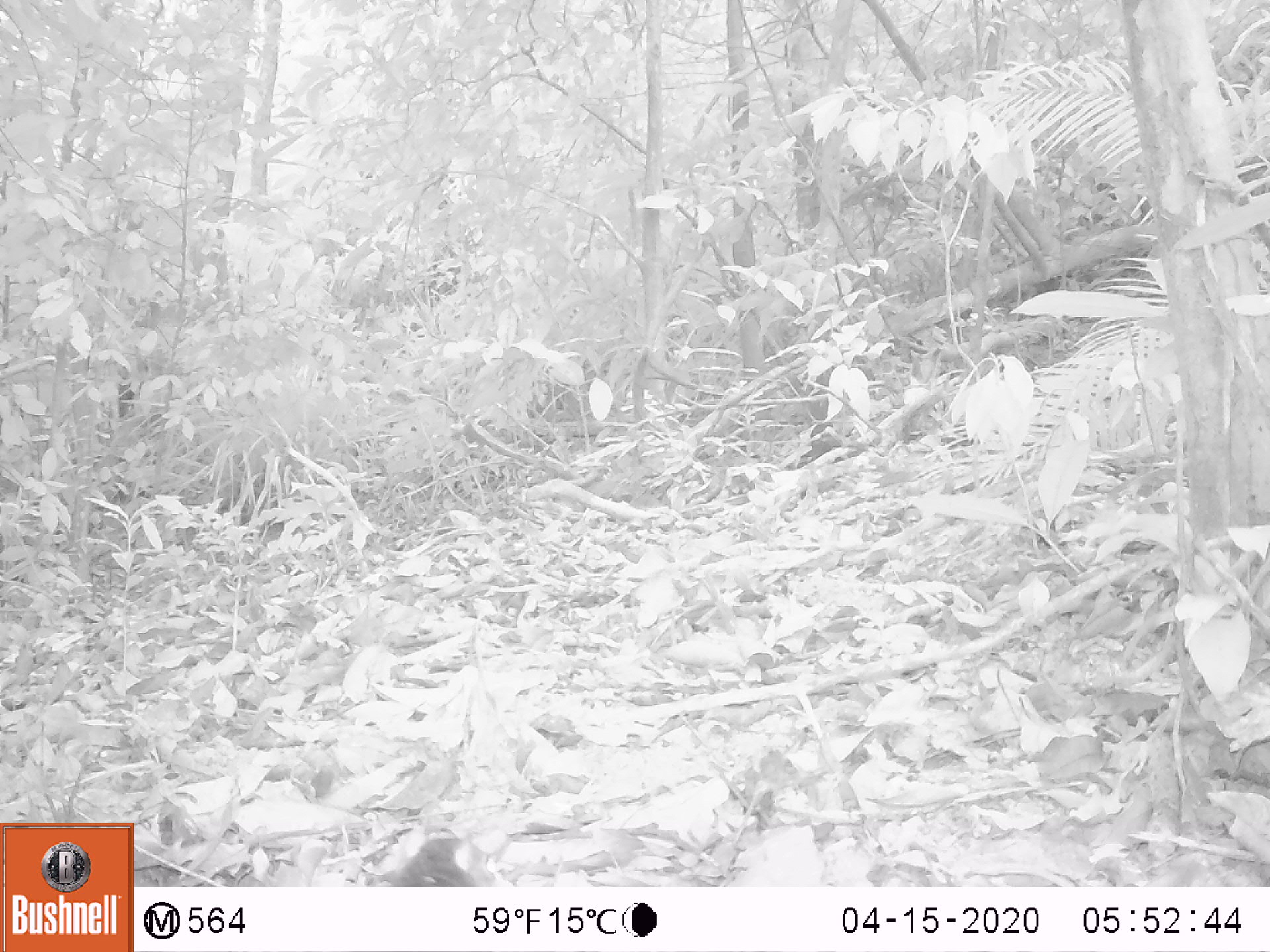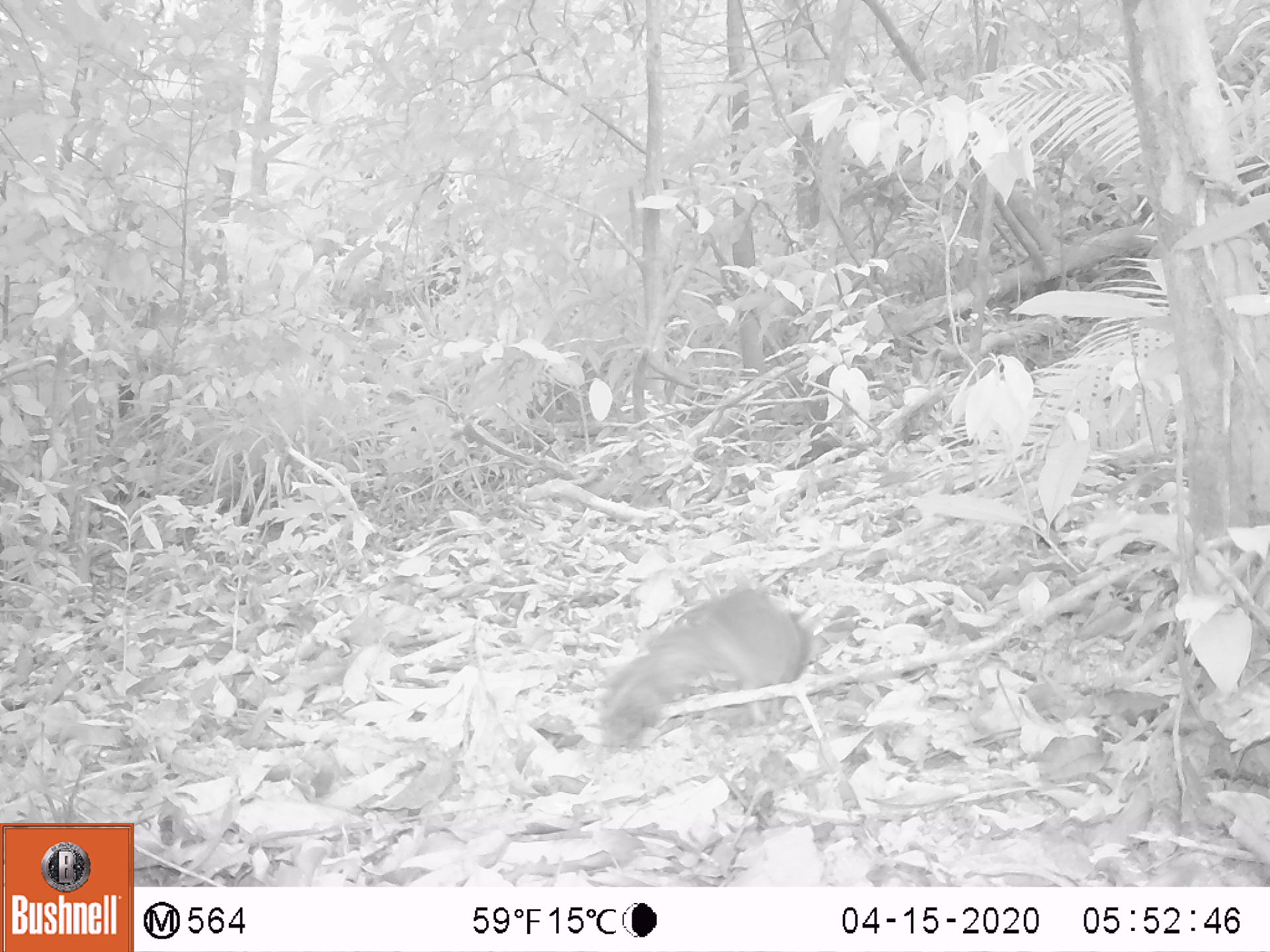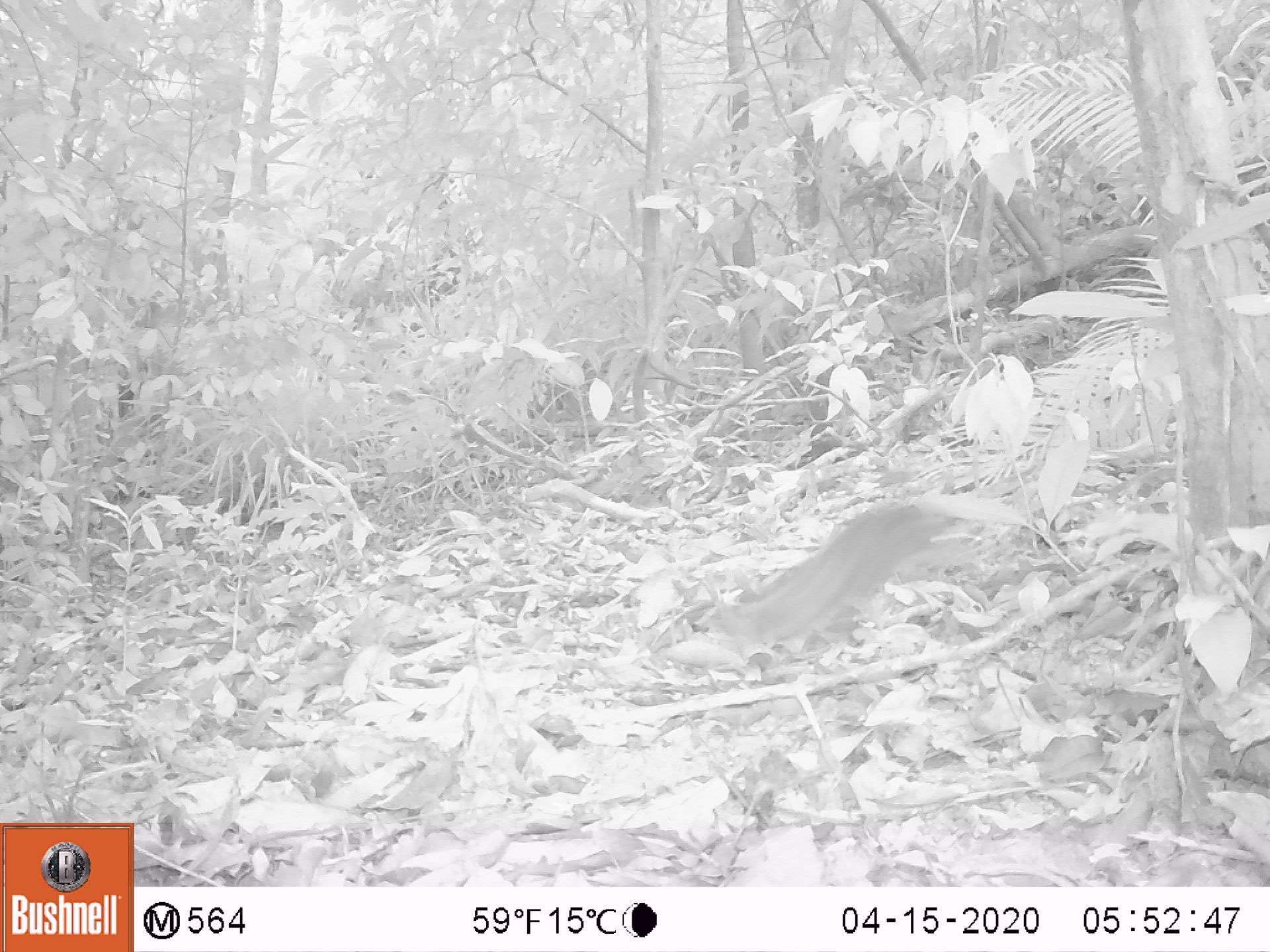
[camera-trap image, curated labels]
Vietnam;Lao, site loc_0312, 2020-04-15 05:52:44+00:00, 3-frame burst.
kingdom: Animalia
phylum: Chordata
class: Mammalia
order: Rodentia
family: Sciuridae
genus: Callosciurus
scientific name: Callosciurus erythraeus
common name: pallas's squirrel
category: pallass squirrel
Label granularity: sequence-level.